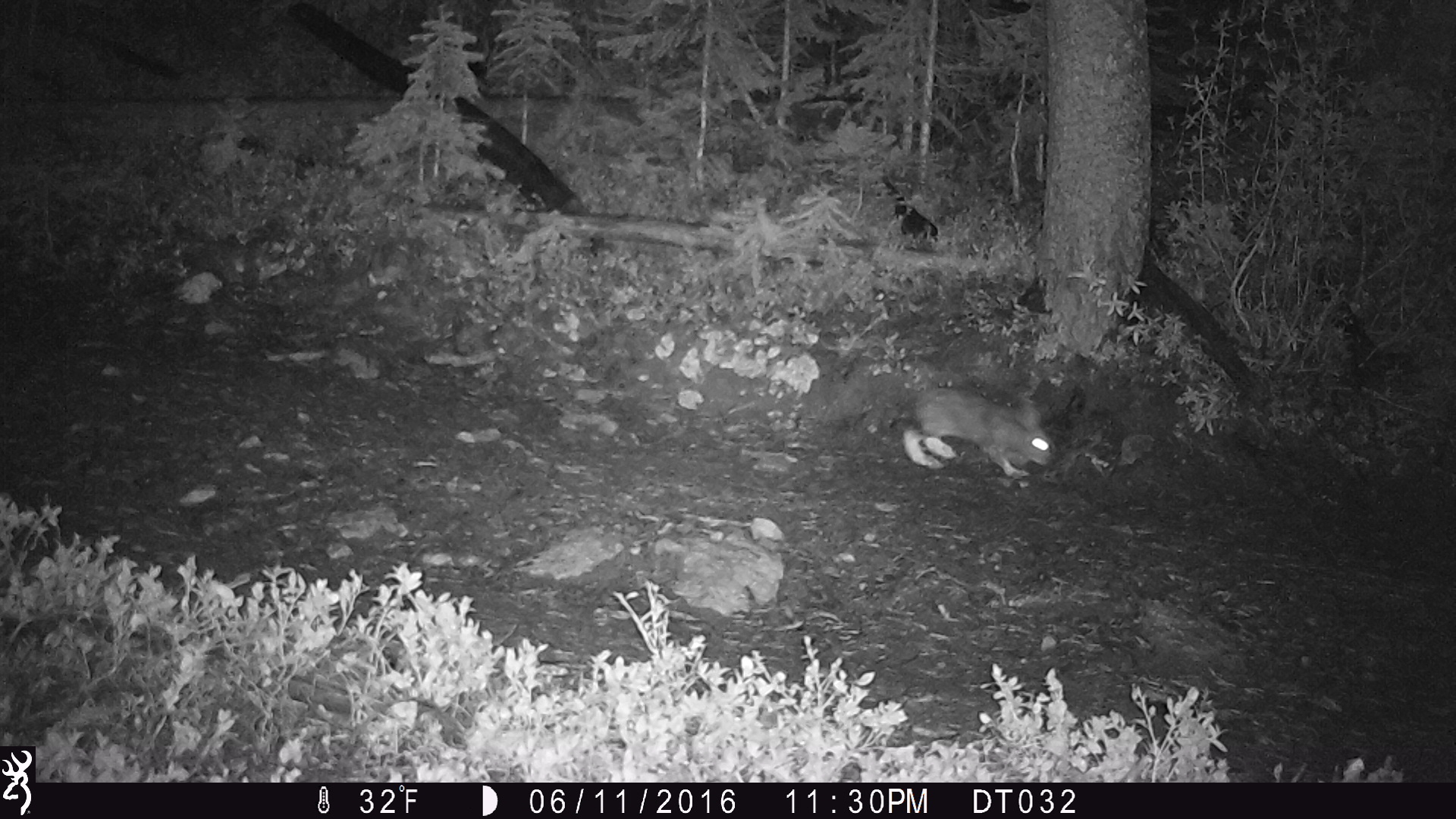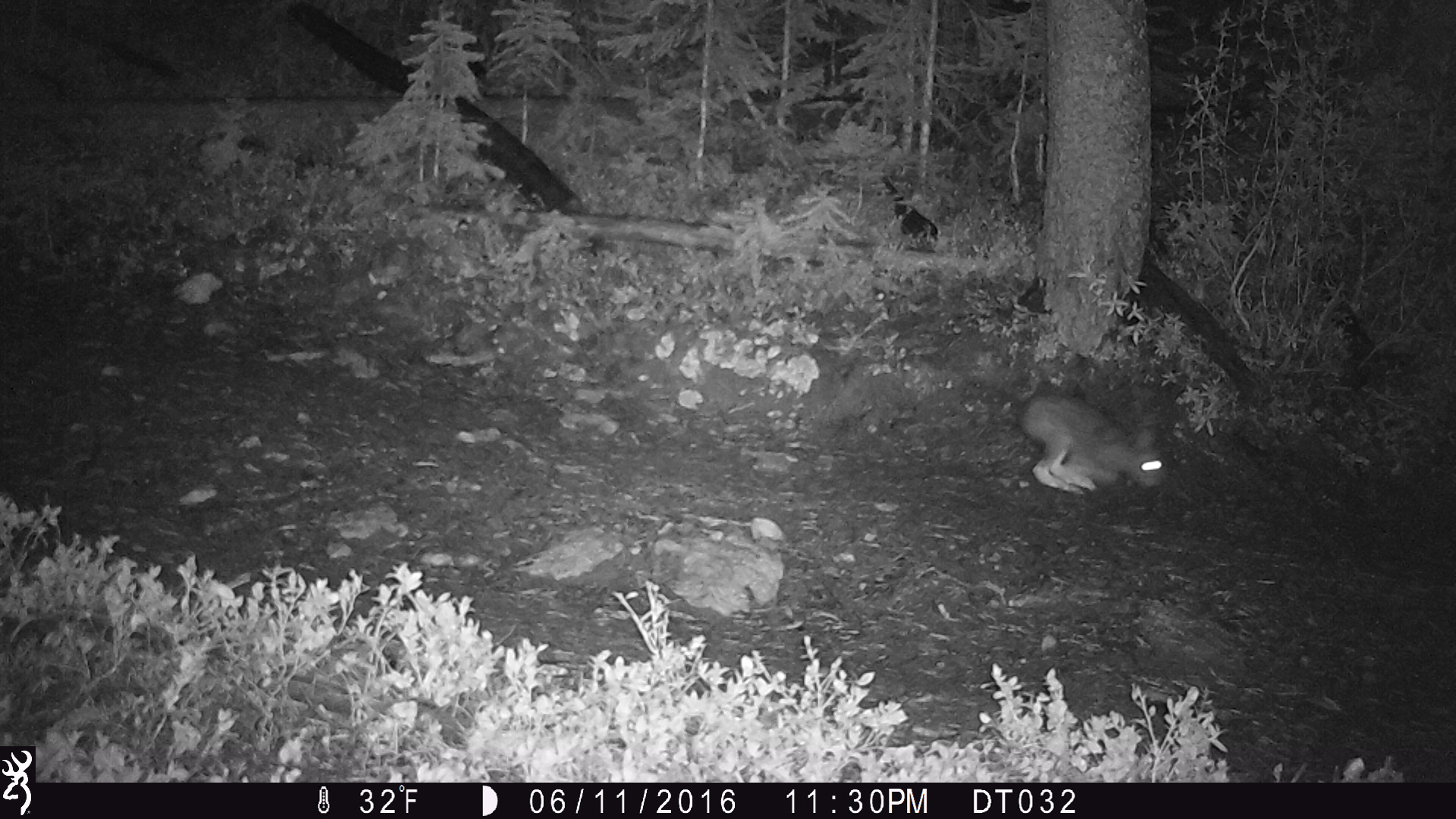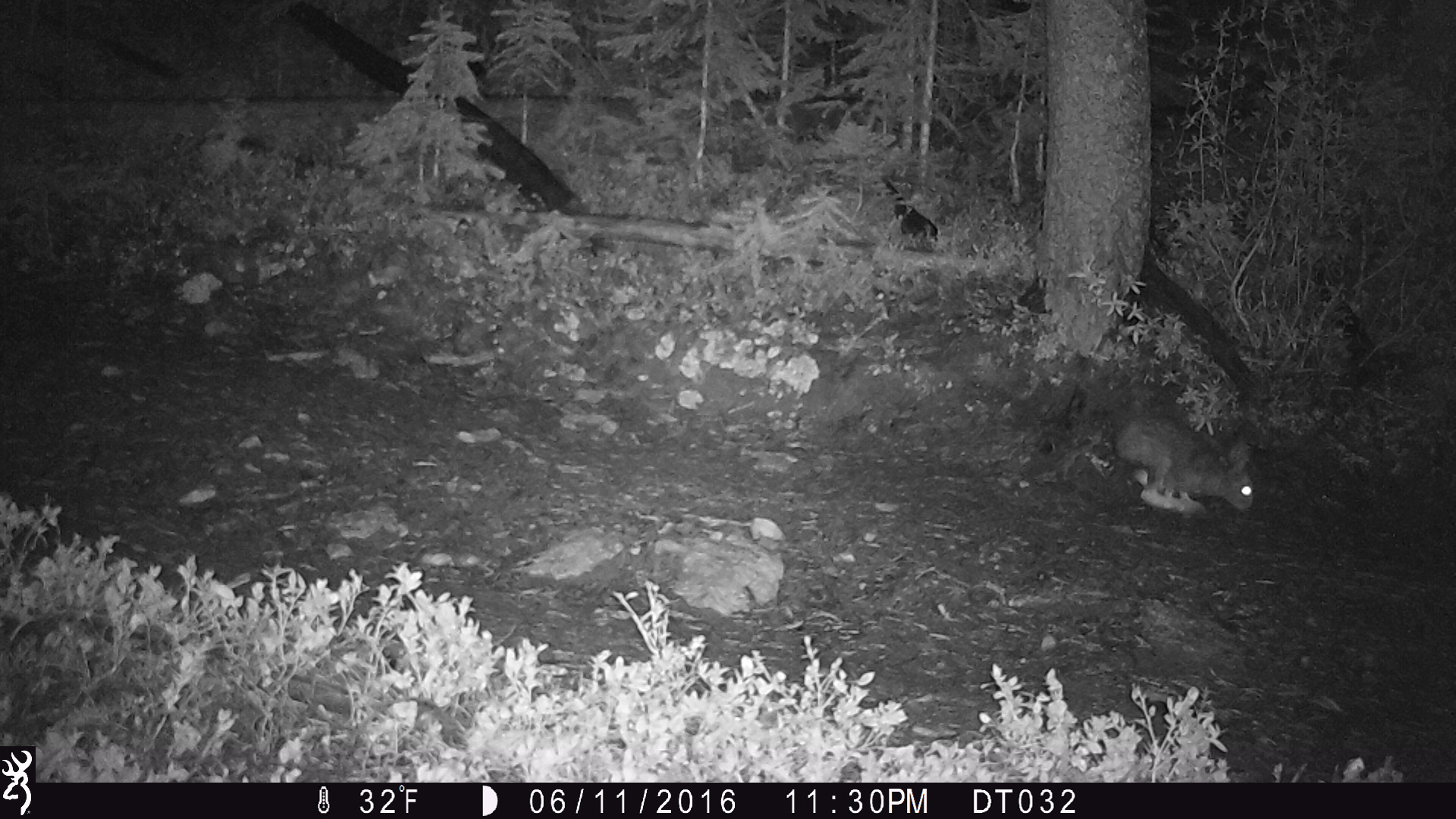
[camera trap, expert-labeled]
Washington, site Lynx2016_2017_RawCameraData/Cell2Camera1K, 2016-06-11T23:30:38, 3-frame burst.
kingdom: Animalia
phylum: Chordata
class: Mammalia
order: Lagomorpha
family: Leporidae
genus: Lepus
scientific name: Lepus americanus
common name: snowshoe hare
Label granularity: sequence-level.